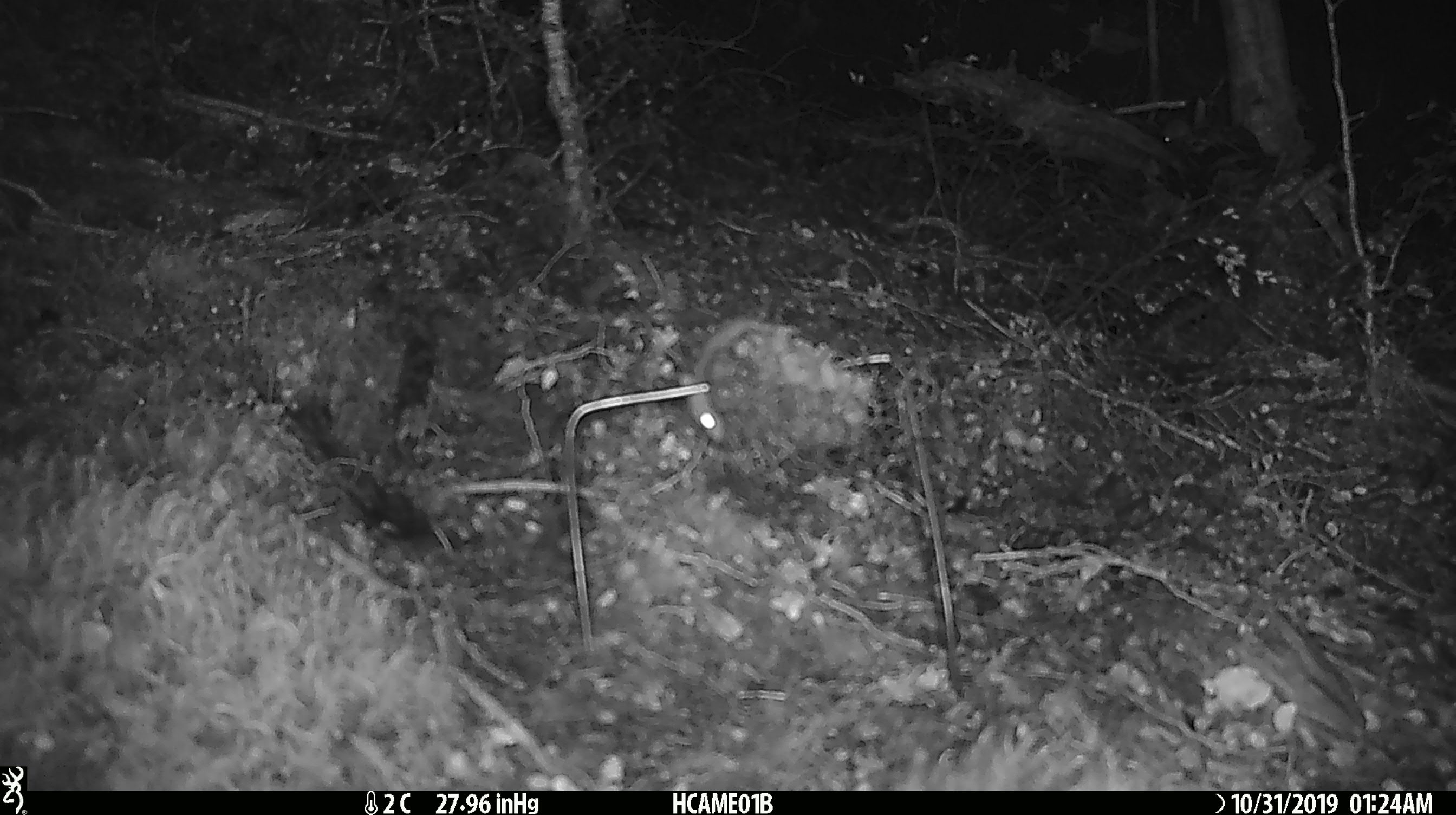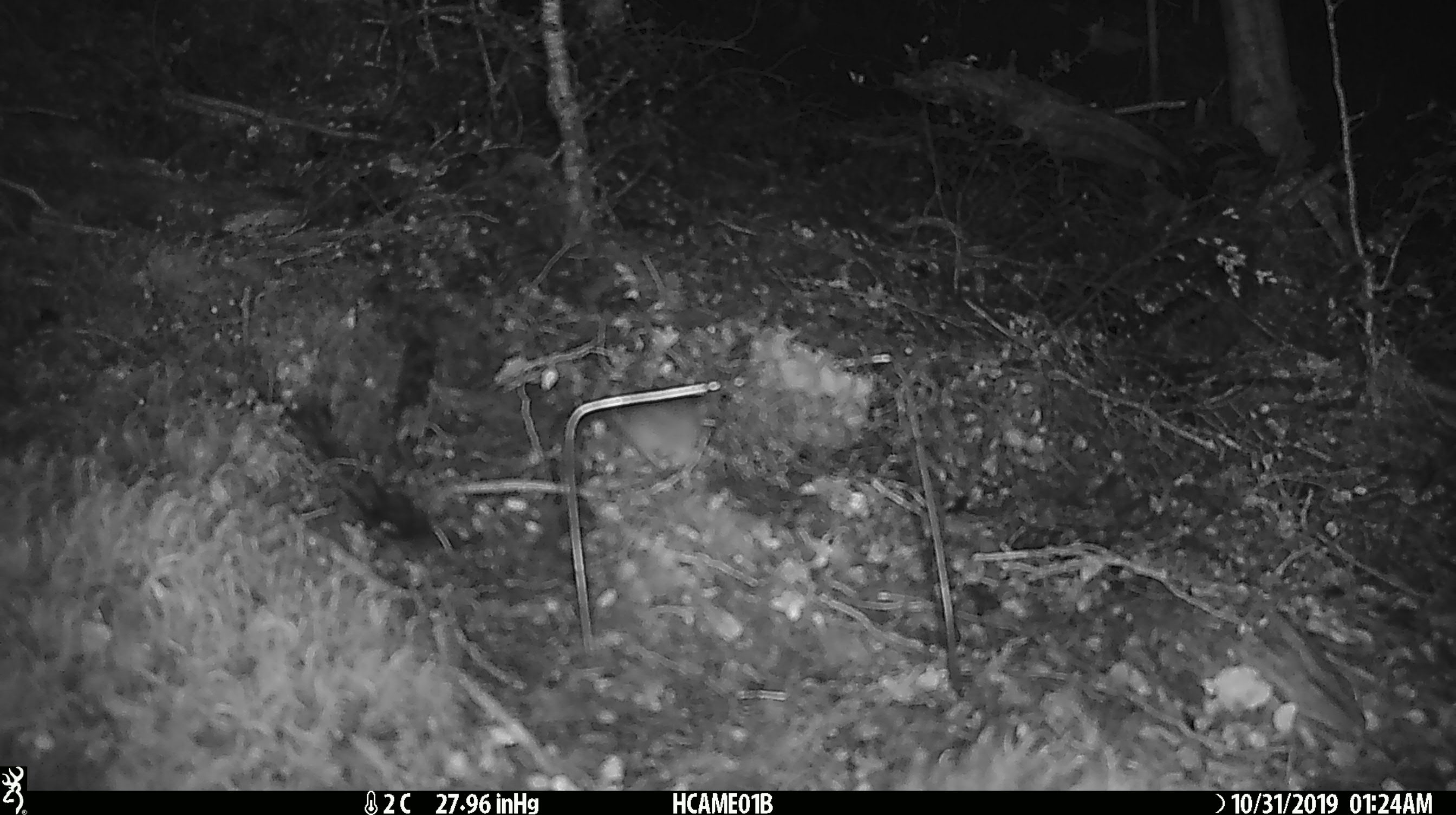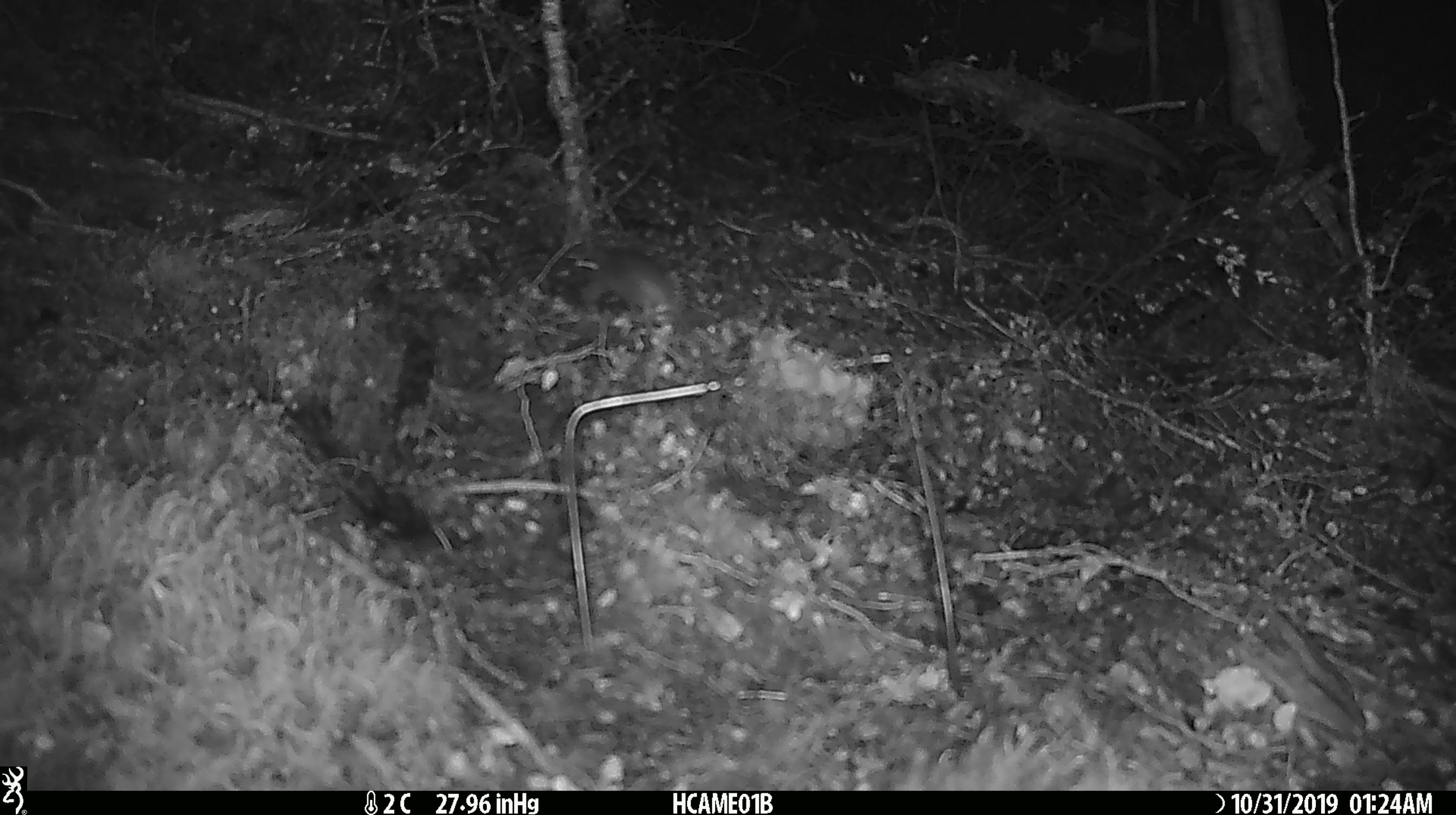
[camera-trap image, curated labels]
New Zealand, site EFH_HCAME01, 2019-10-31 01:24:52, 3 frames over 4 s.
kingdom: Animalia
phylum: Chordata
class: Mammalia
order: Rodentia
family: Muridae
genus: Mus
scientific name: Mus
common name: mouse